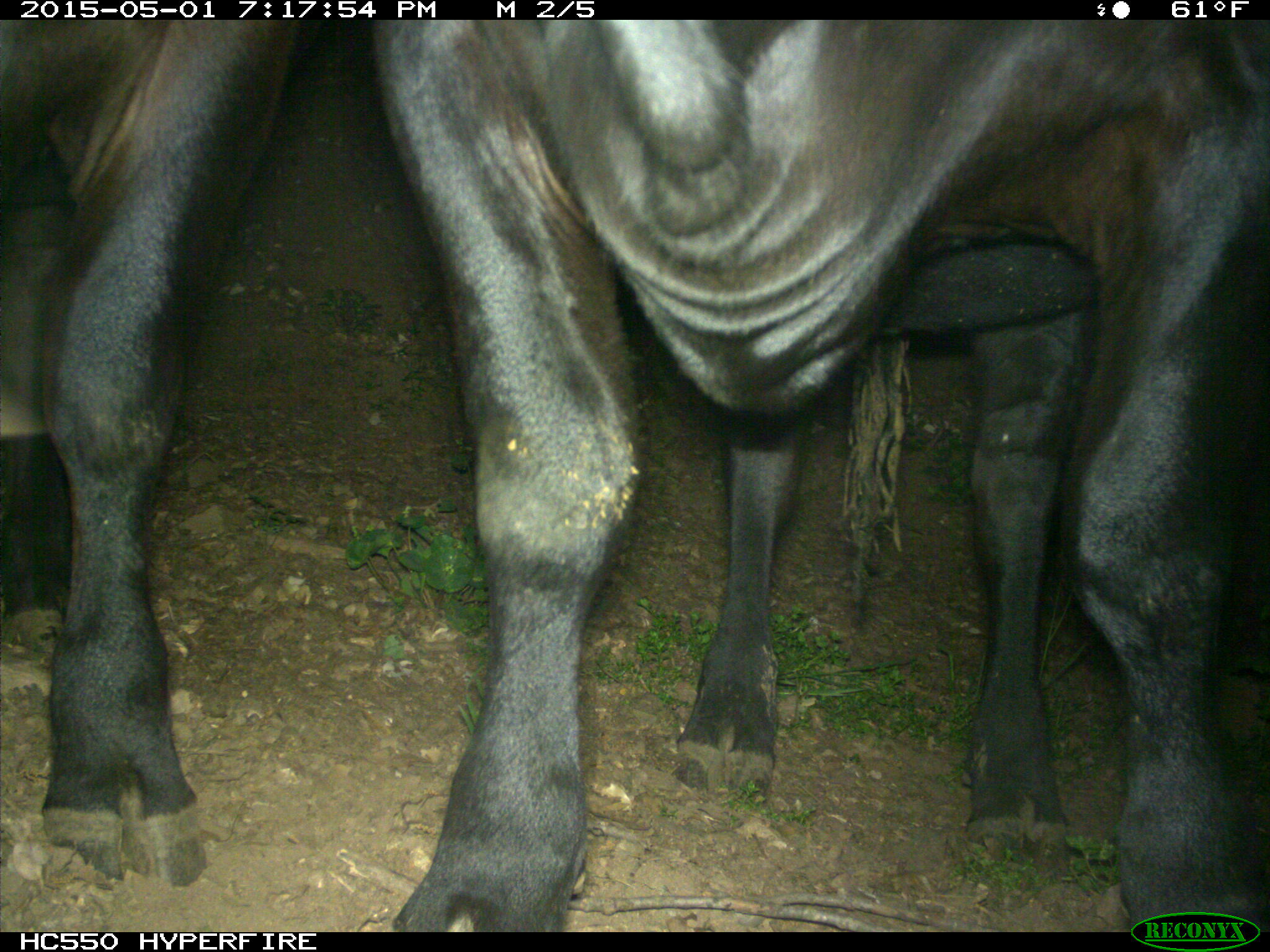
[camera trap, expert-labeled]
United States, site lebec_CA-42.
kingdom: Animalia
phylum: Chordata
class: Mammalia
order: Artiodactyla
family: Bovidae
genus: Bos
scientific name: Bos taurus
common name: domestic cow